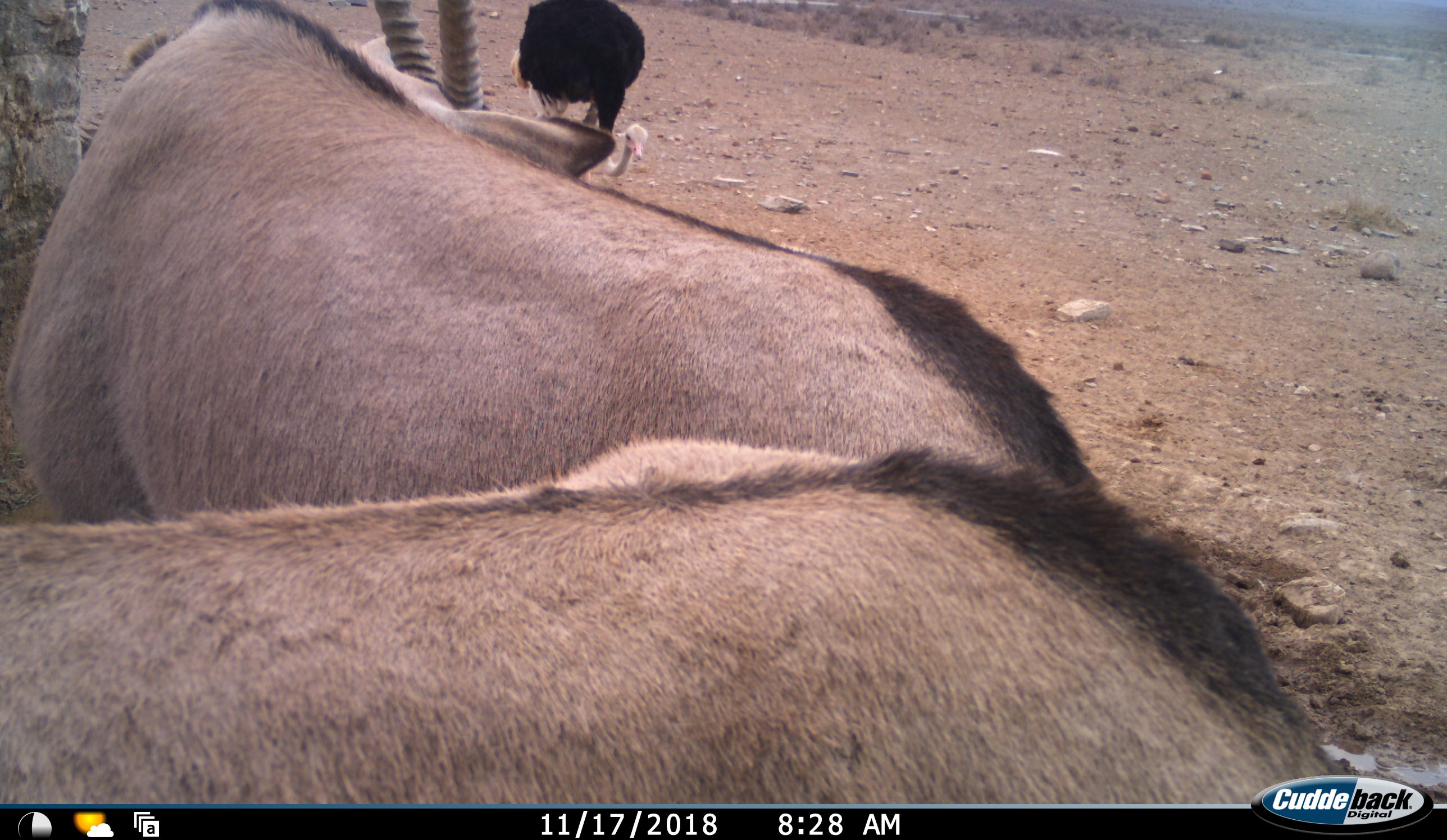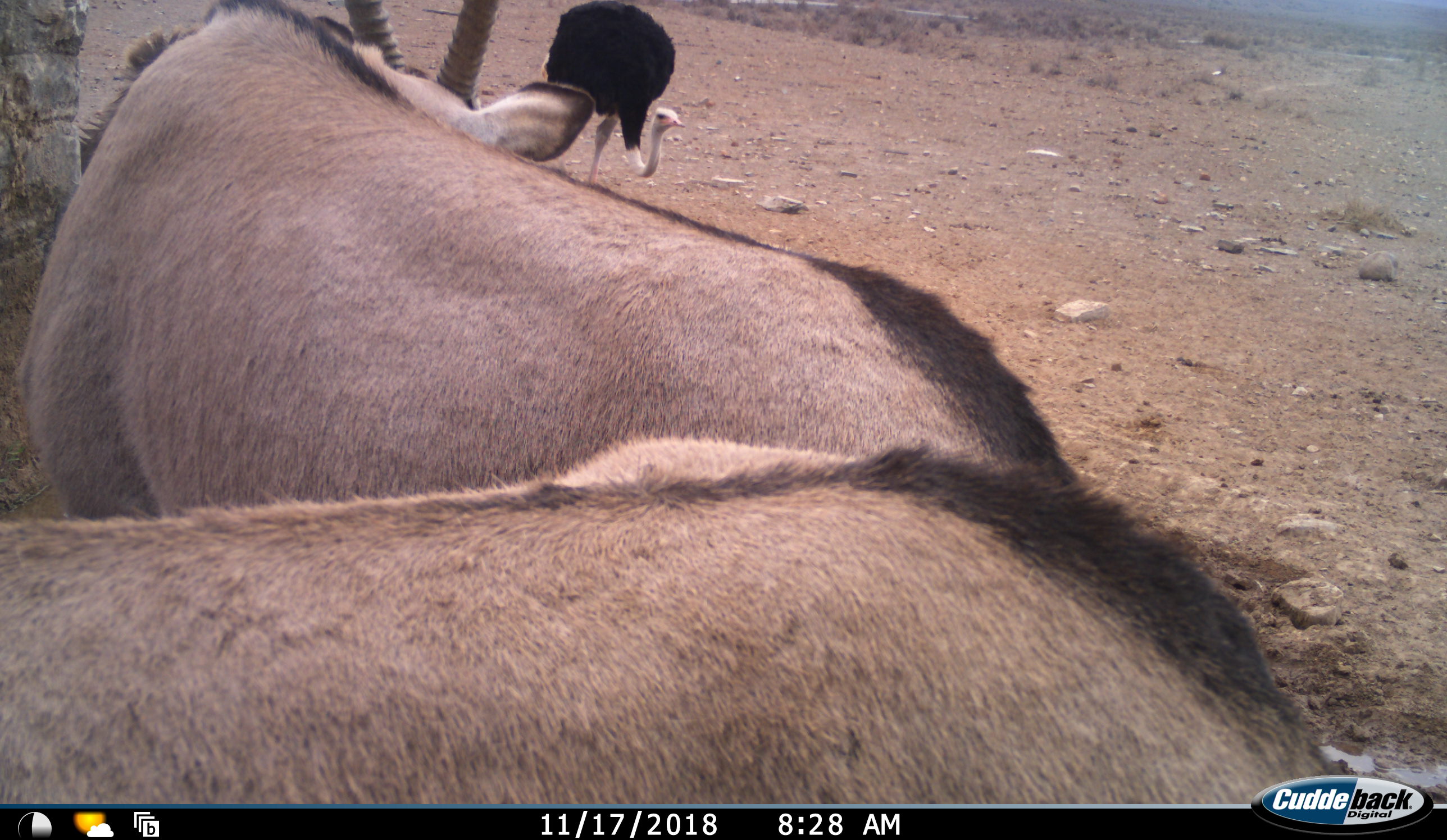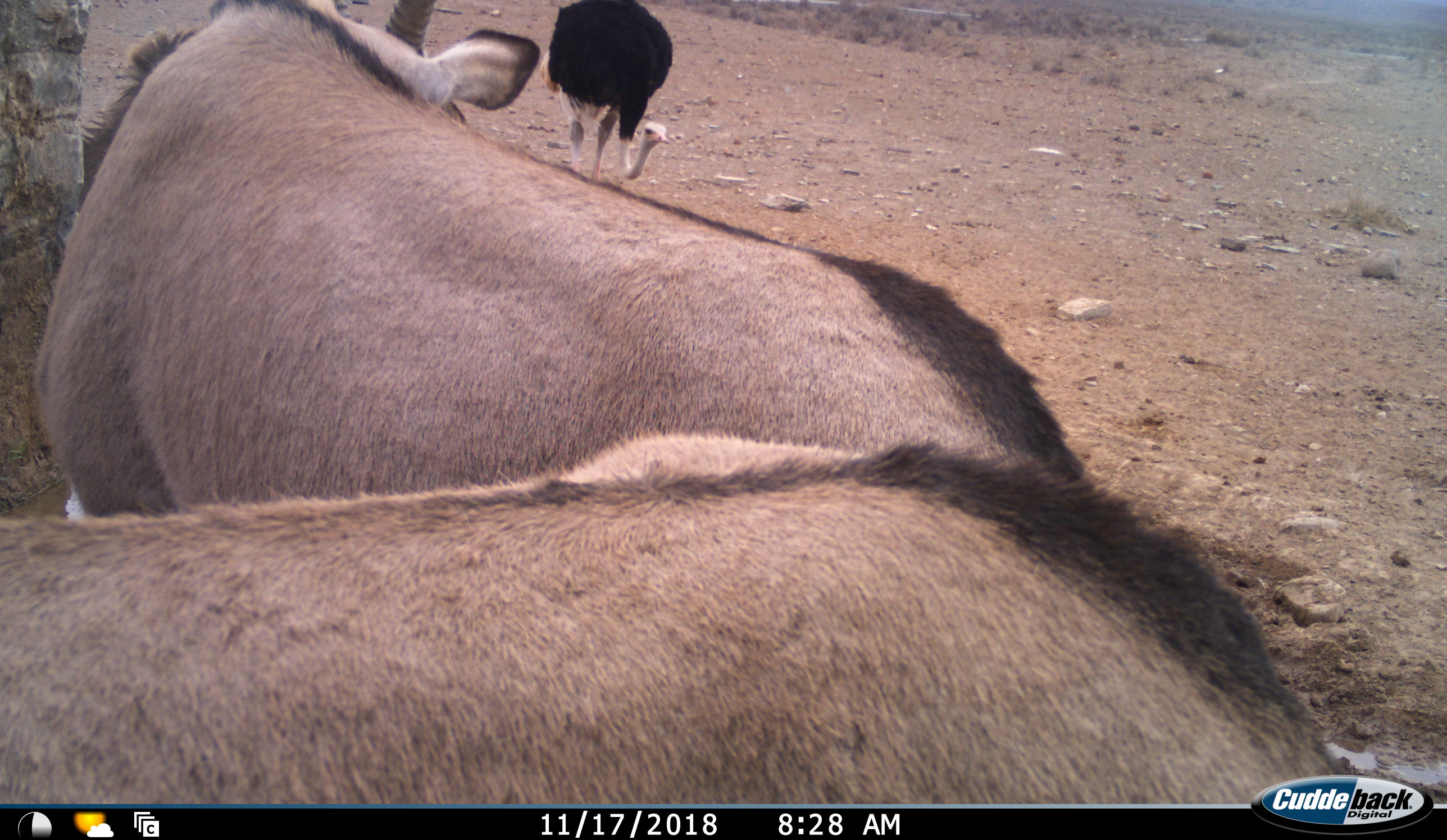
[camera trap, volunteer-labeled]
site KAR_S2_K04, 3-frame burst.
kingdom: Animalia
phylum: Chordata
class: Mammalia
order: Artiodactyla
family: Bovidae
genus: Oryx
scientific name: Oryx gazella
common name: gemsbok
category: oryx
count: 2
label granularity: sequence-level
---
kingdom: Animalia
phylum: Chordata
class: Aves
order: Struthioniformes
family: Struthionidae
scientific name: Struthionidae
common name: ostrich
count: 1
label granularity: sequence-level